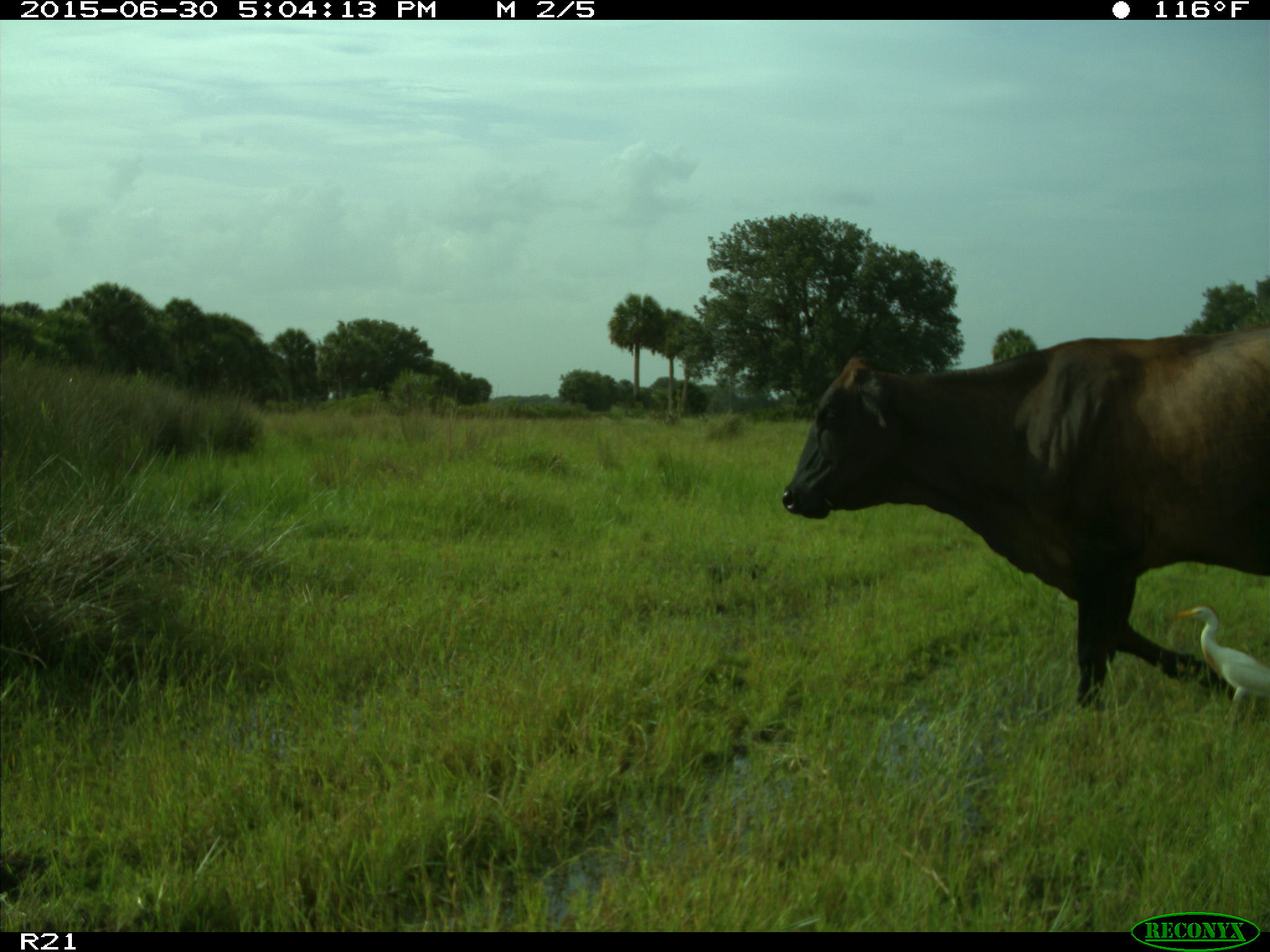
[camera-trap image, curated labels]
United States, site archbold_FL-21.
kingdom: Animalia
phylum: Chordata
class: Mammalia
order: Artiodactyla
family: Bovidae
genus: Bos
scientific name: Bos taurus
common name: domestic cow